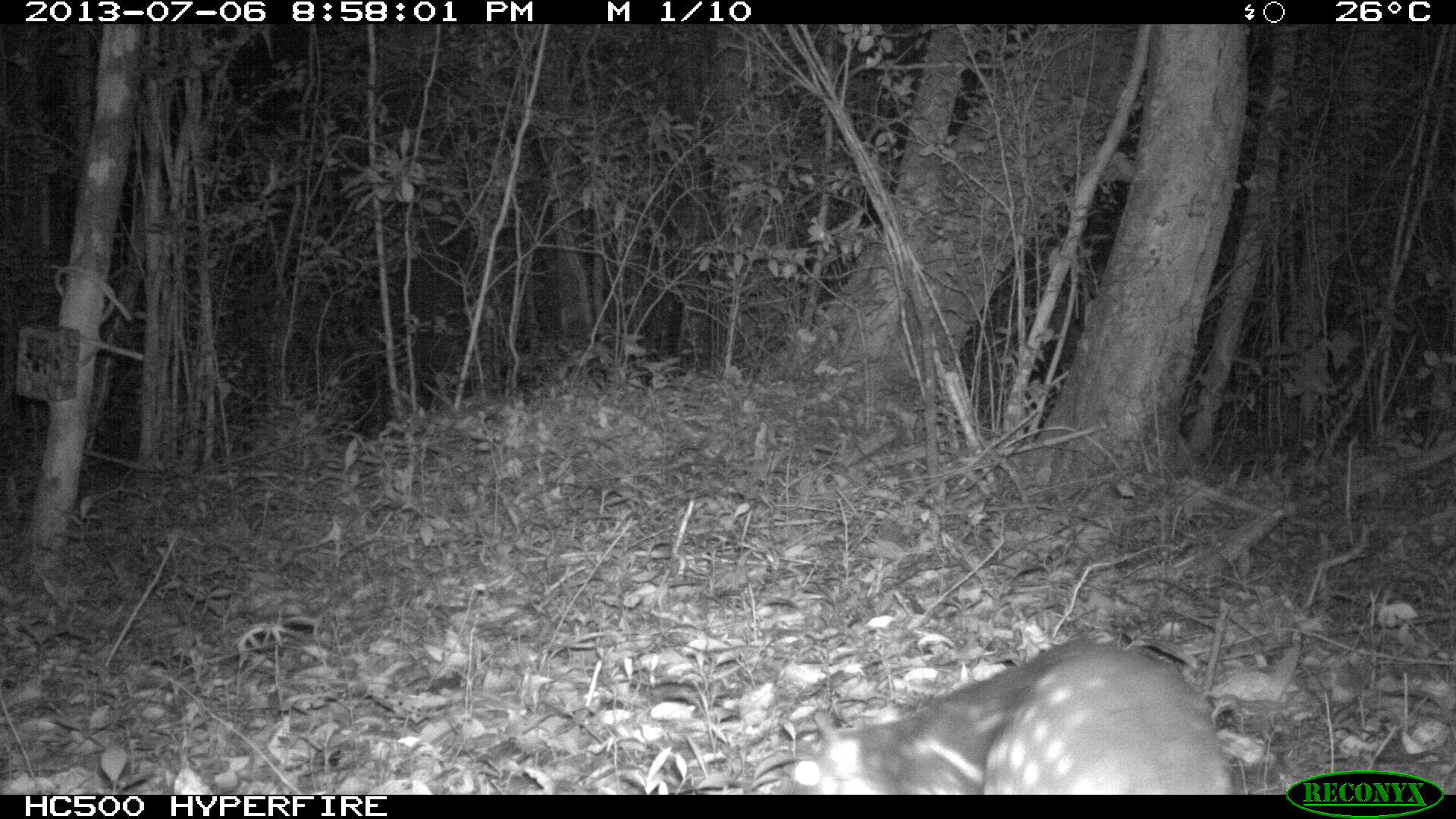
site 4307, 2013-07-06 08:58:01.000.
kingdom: Animalia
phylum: Chordata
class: Mammalia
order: Rodentia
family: Cuniculidae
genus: Cuniculus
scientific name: Cuniculus paca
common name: lowland paca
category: agouti paca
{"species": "agouti paca (lowland paca) (Cuniculus paca)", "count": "1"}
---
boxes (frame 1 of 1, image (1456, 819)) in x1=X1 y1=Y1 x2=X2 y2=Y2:
agouti paca: x1=785 y1=634 x2=1232 y2=791